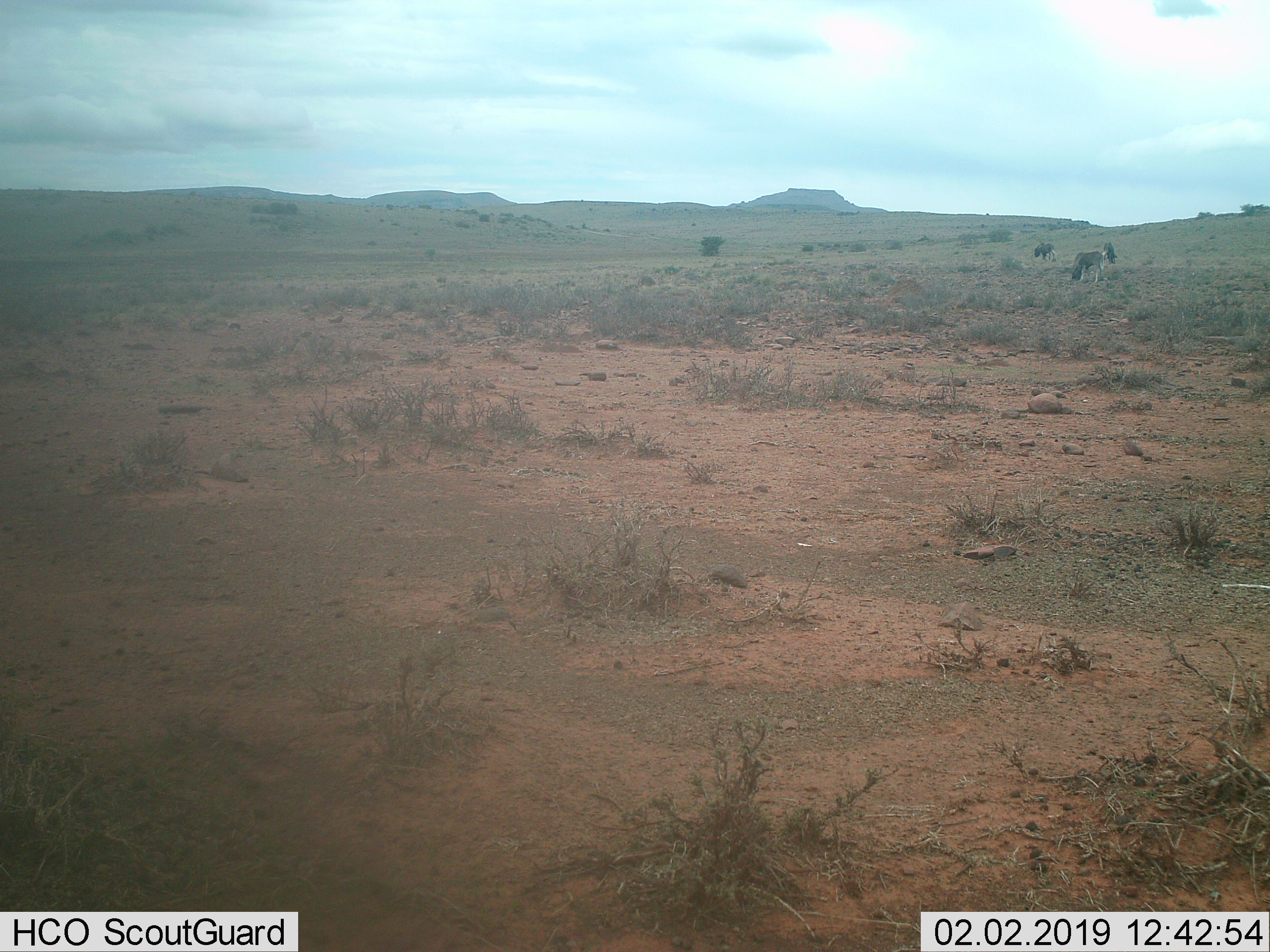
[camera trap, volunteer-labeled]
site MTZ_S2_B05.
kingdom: Animalia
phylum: Chordata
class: Mammalia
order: Artiodactyla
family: Bovidae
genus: Connochaetes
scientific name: Connochaetes gnou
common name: black wildebeest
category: wildebeestblack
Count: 3.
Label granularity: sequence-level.